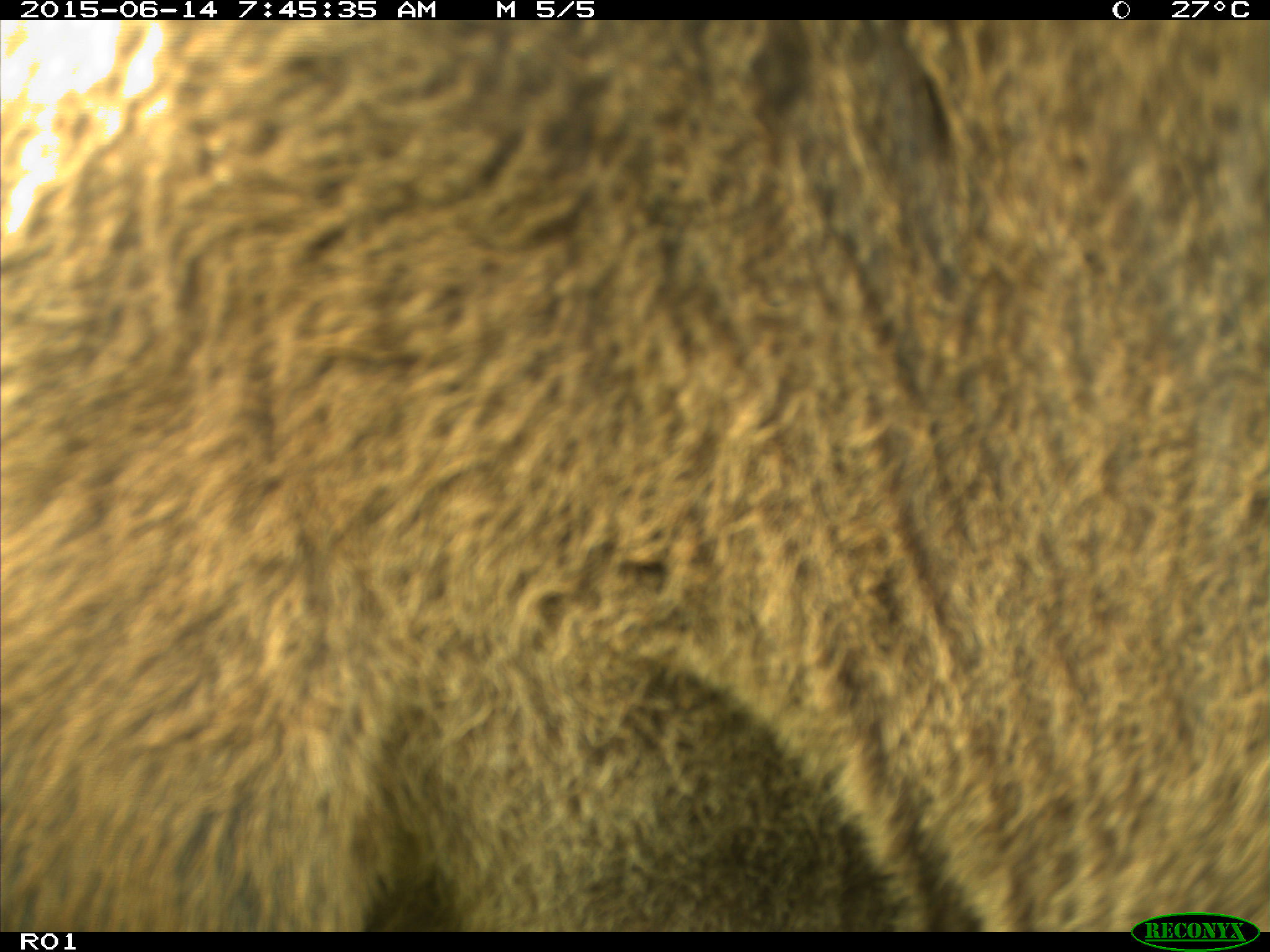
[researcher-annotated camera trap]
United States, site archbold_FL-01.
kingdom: Animalia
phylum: Chordata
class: Mammalia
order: Artiodactyla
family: Bovidae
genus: Bos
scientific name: Bos taurus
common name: domestic cow